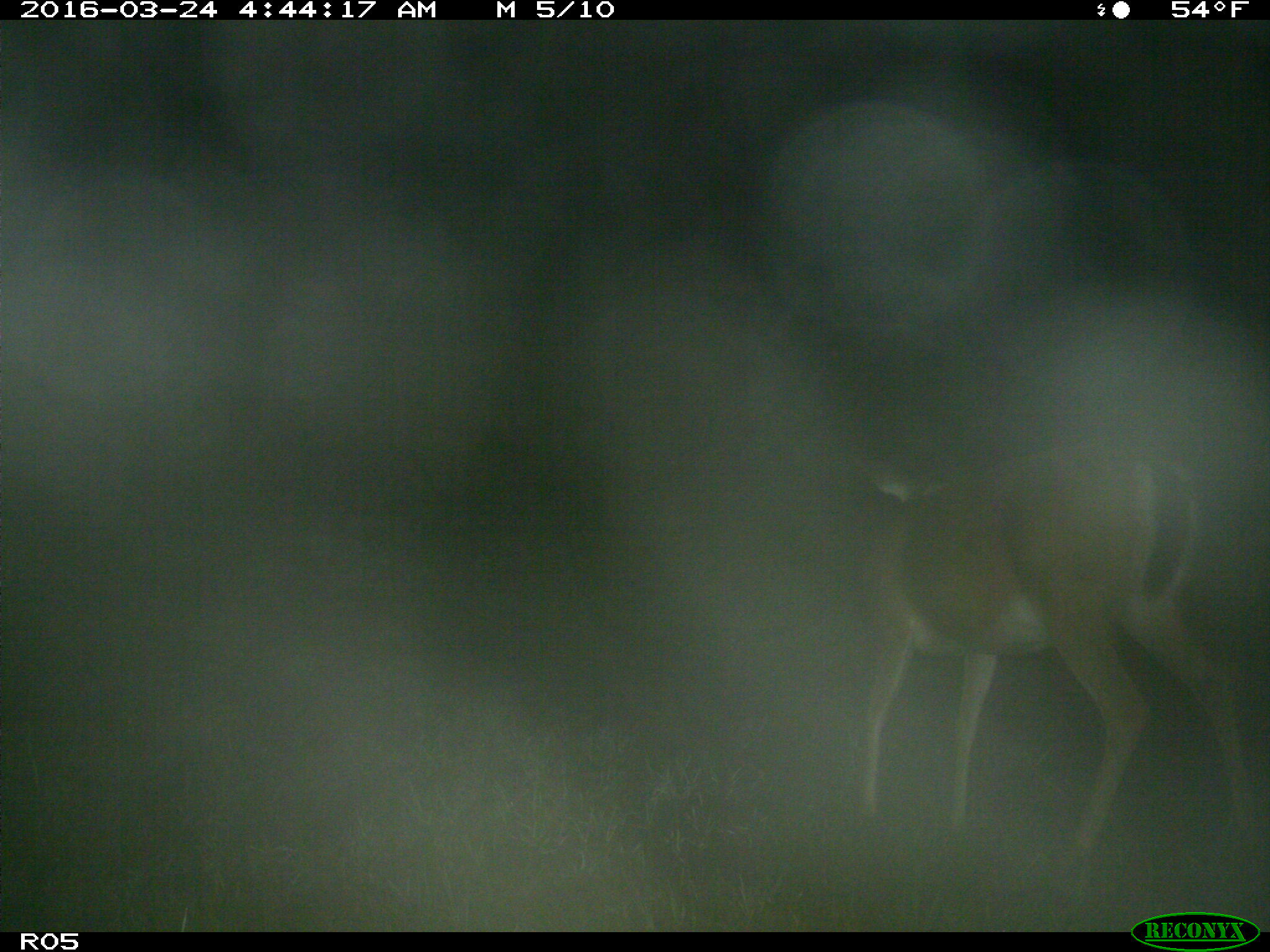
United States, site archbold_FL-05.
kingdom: Animalia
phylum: Chordata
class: Mammalia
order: Artiodactyla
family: Cervidae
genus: Odocoileus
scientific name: Odocoileus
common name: deer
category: unidentified deer